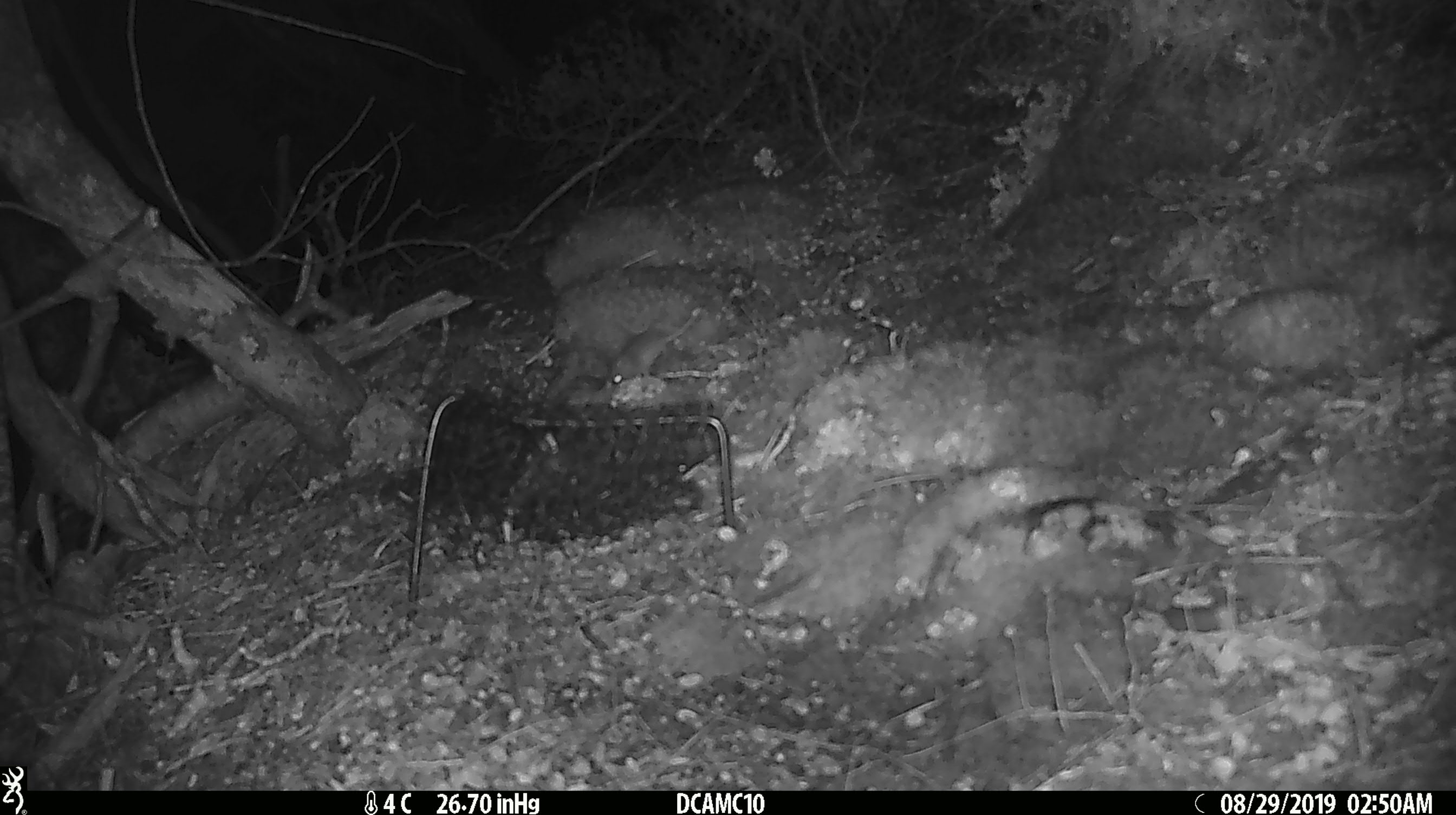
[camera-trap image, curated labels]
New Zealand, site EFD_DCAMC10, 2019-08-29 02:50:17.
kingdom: Animalia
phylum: Chordata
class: Mammalia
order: Rodentia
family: Muridae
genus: Mus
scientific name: Mus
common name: mouse